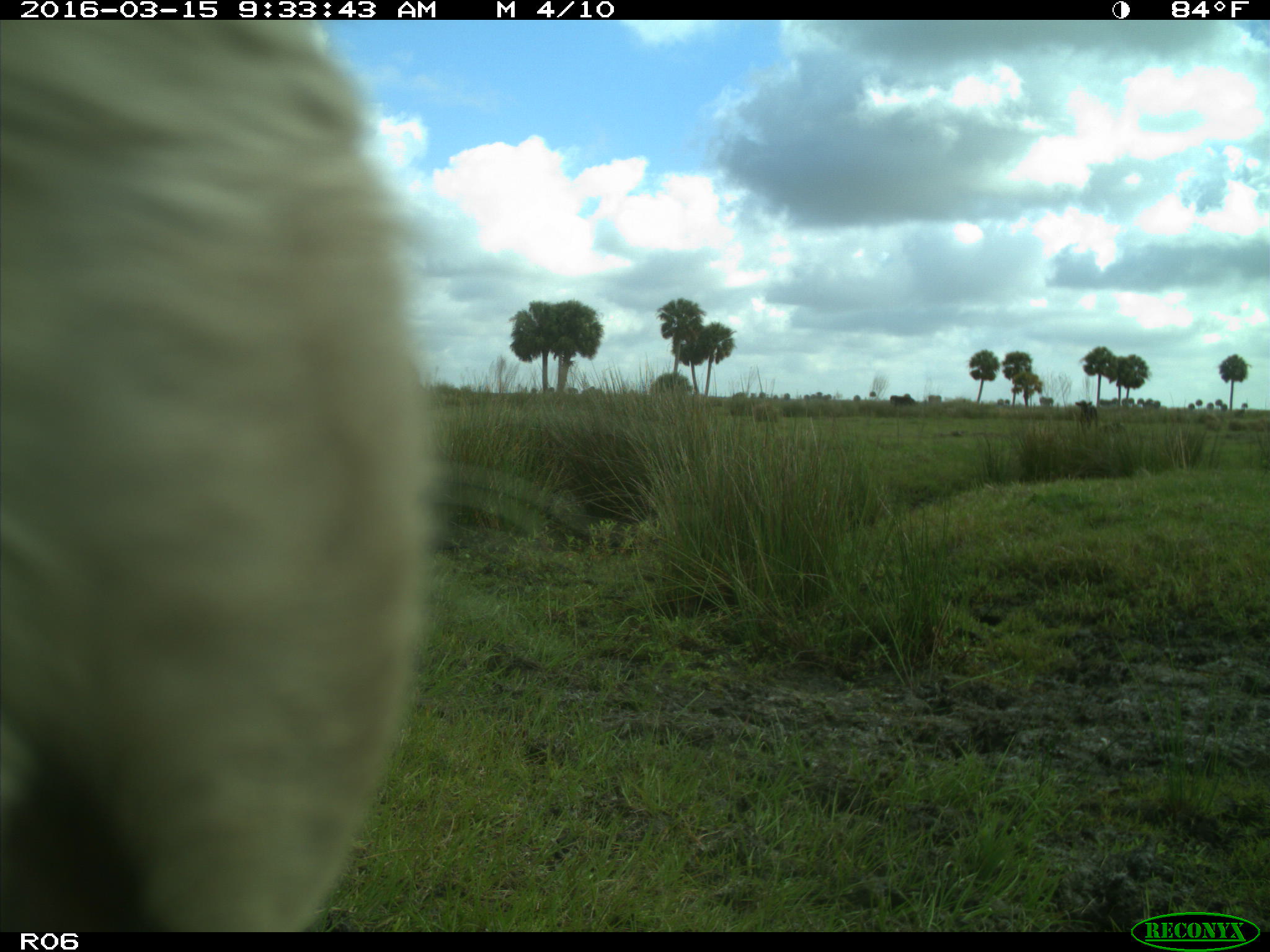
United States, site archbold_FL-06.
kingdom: Animalia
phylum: Chordata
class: Mammalia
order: Artiodactyla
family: Bovidae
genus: Bos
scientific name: Bos taurus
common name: domestic cow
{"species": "Bos taurus (domestic cow)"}